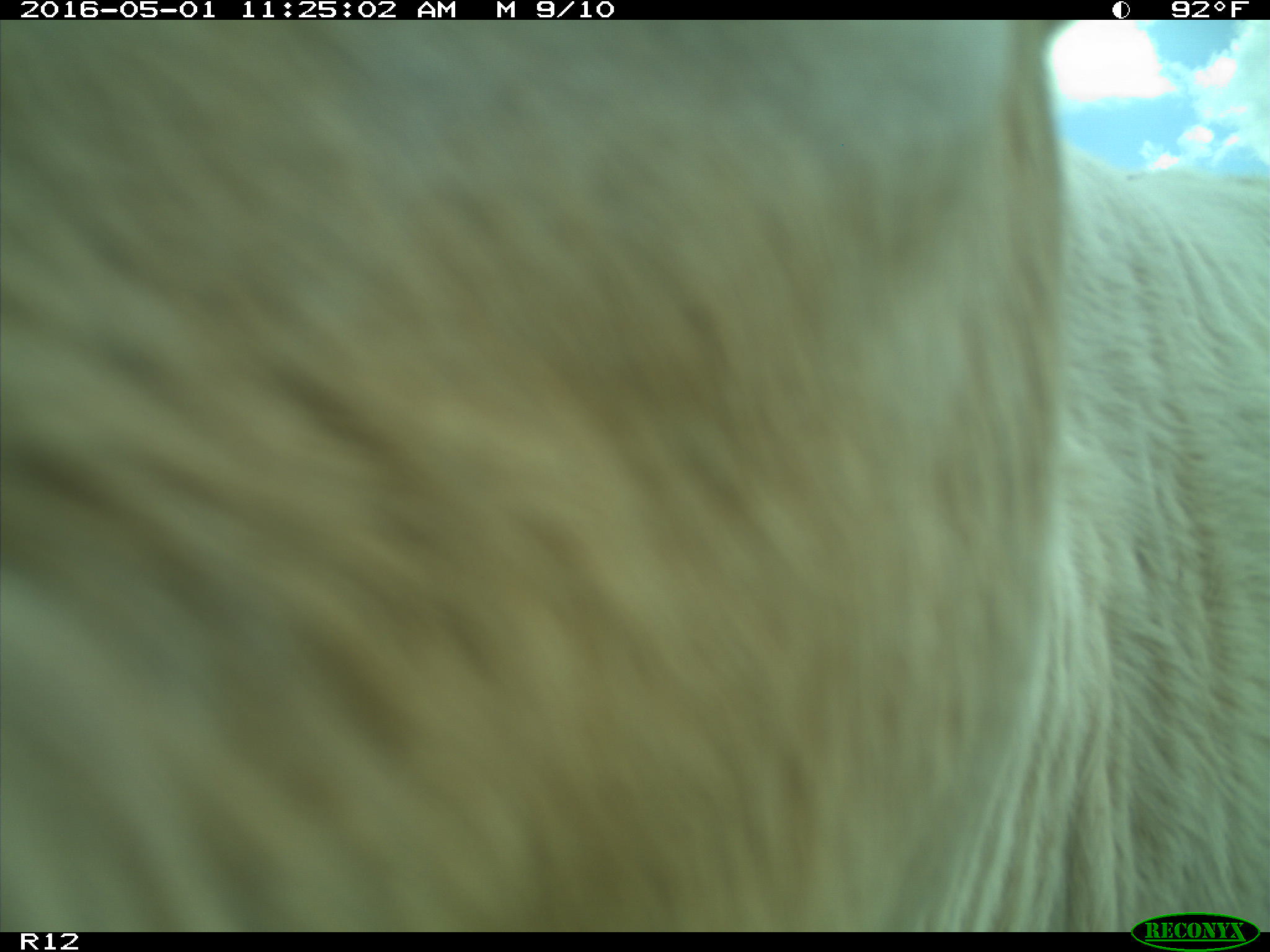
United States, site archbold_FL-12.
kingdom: Animalia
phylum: Chordata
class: Mammalia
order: Artiodactyla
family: Bovidae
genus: Bos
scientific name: Bos taurus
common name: domestic cow